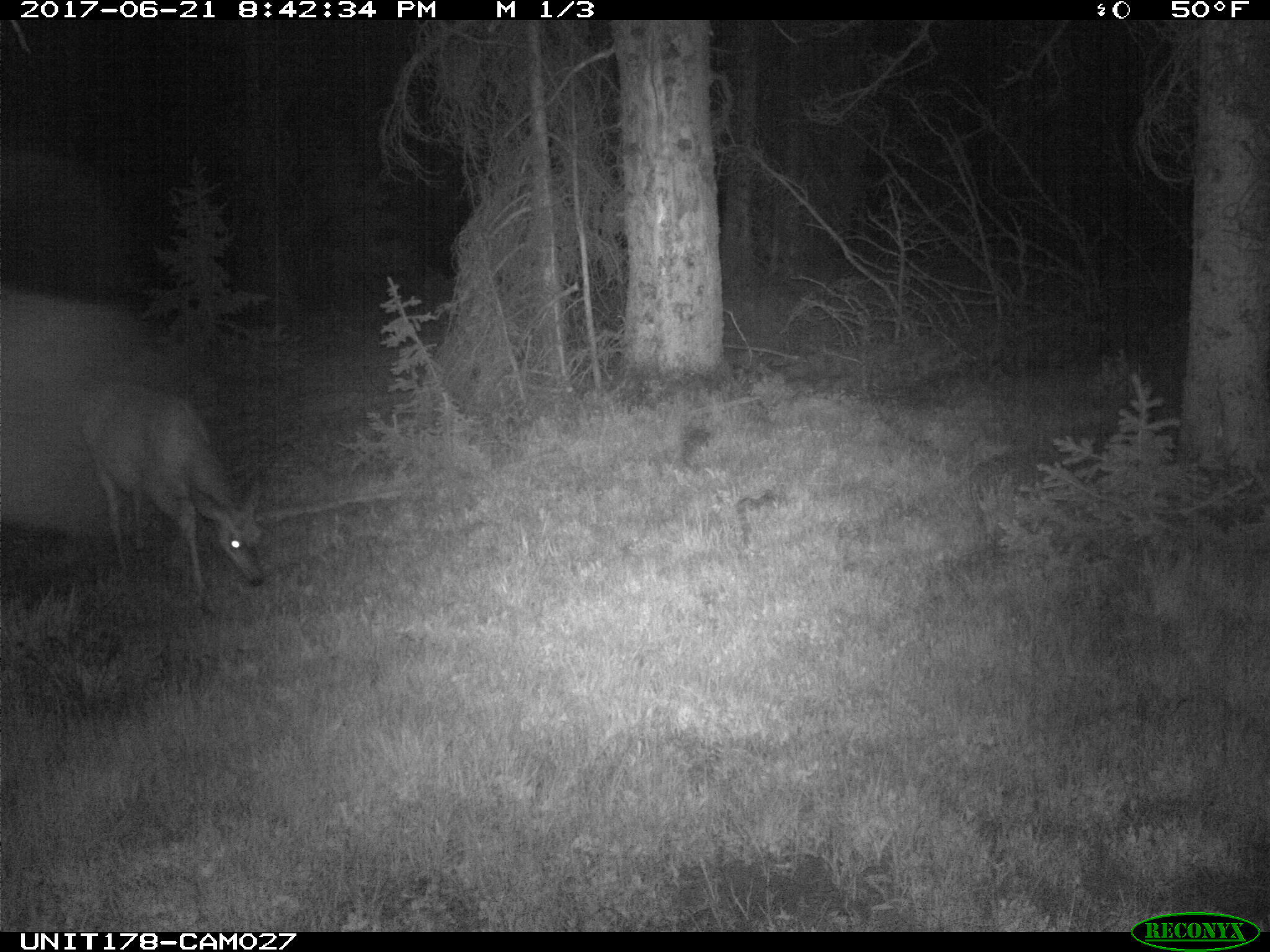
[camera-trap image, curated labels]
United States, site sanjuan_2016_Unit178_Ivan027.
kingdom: Animalia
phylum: Chordata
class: Mammalia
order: Artiodactyla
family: Cervidae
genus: Odocoileus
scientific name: Odocoileus hemionus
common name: mule deer